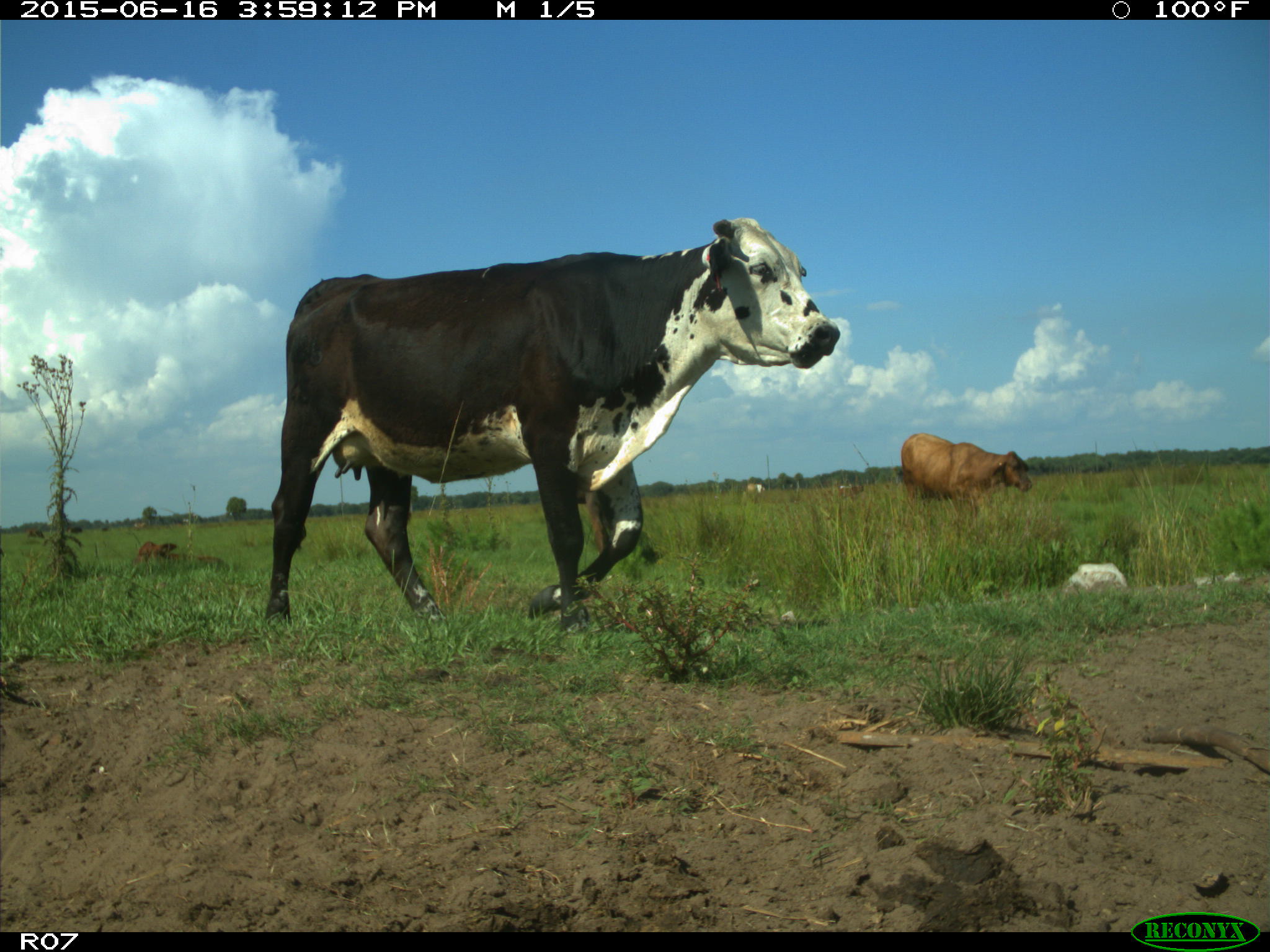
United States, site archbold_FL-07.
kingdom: Animalia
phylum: Chordata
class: Mammalia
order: Artiodactyla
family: Bovidae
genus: Bos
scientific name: Bos taurus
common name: domestic cow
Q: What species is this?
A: Bos taurus (domestic cow).